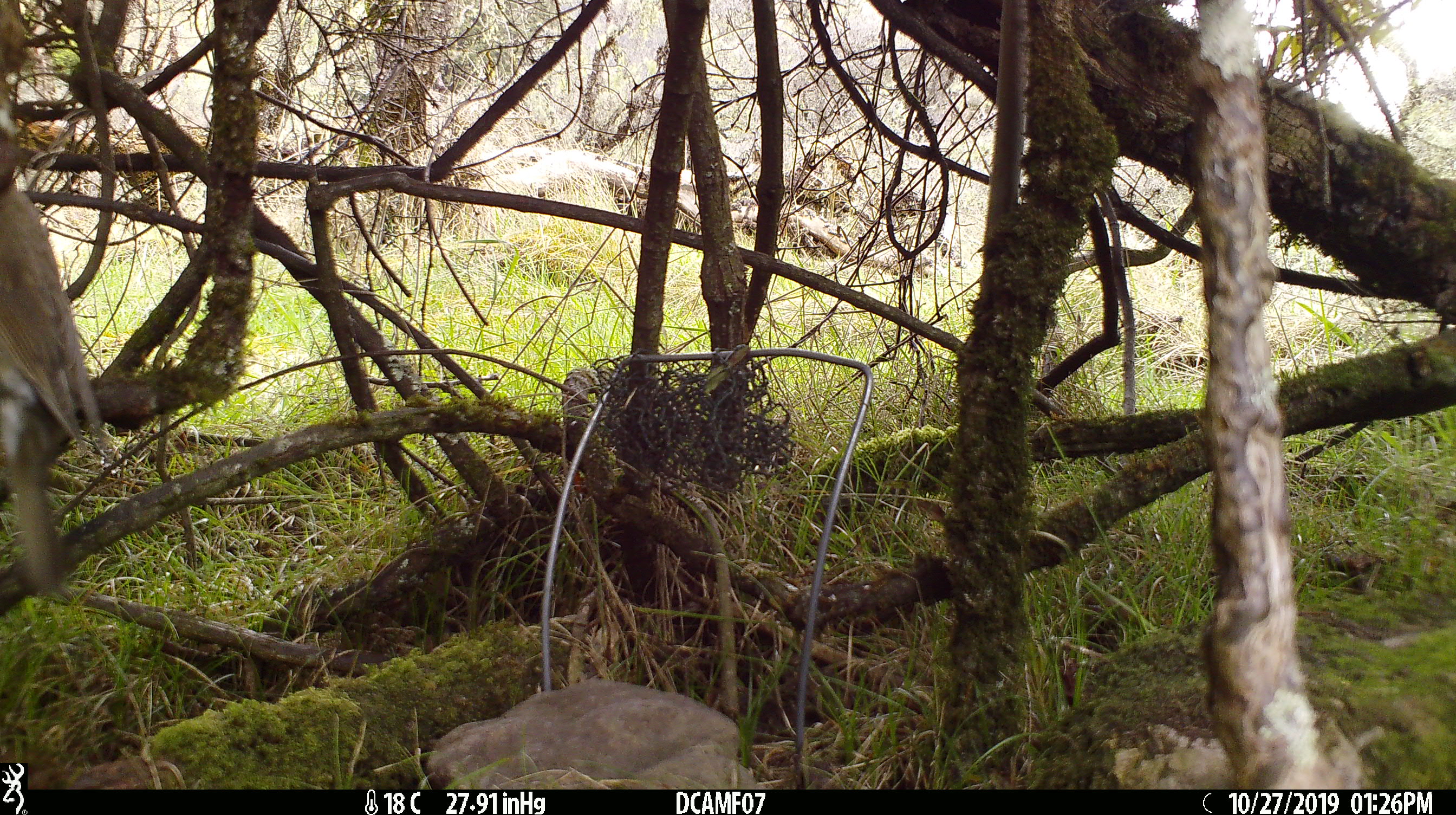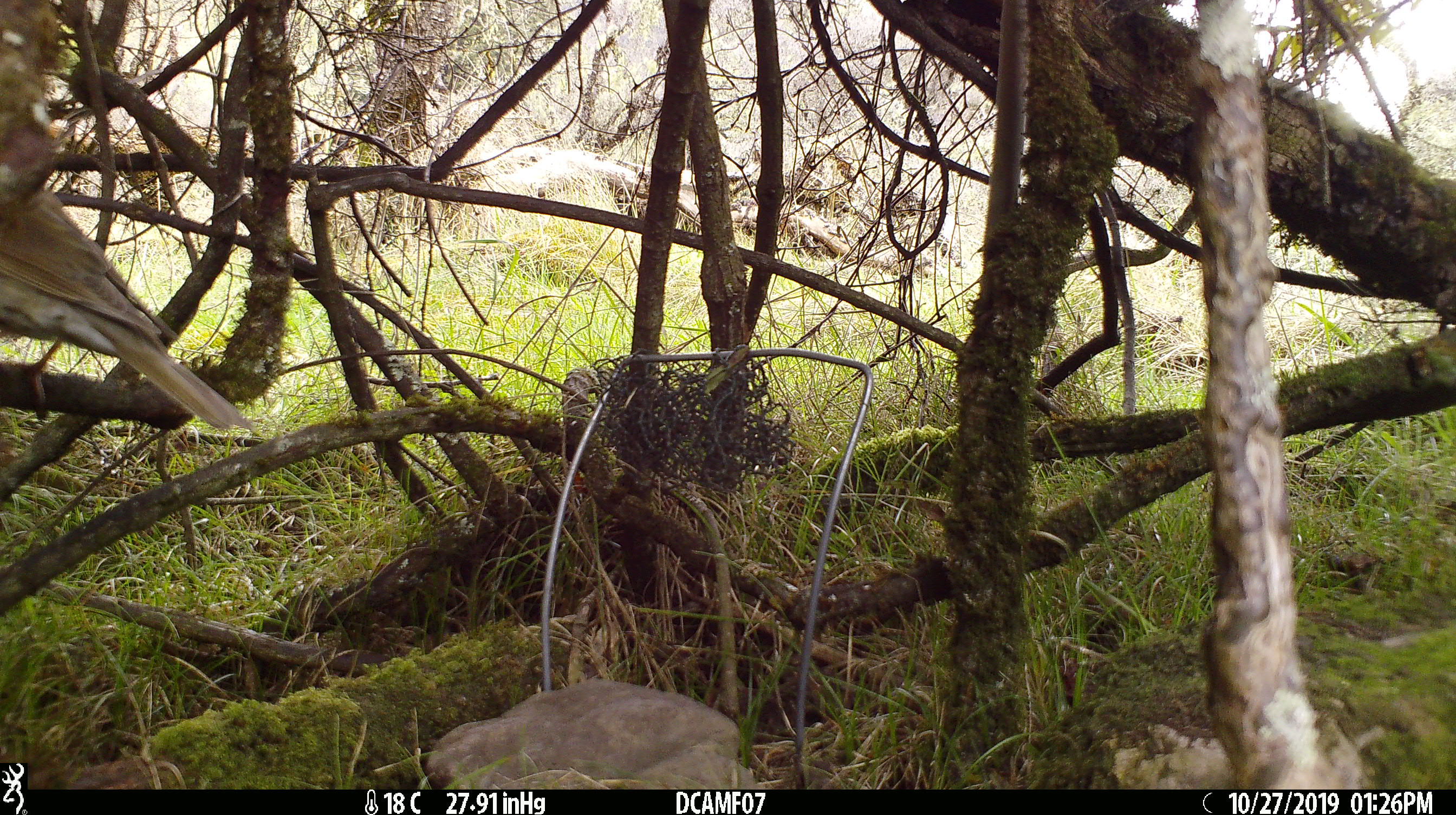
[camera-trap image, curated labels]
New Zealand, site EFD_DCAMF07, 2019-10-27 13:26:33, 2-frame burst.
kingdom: Animalia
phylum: Chordata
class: Aves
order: Passeriformes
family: Turdidae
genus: Turdus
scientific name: Turdus philomelos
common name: song thrush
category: thrush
Thrush (song thrush) (Turdus philomelos).